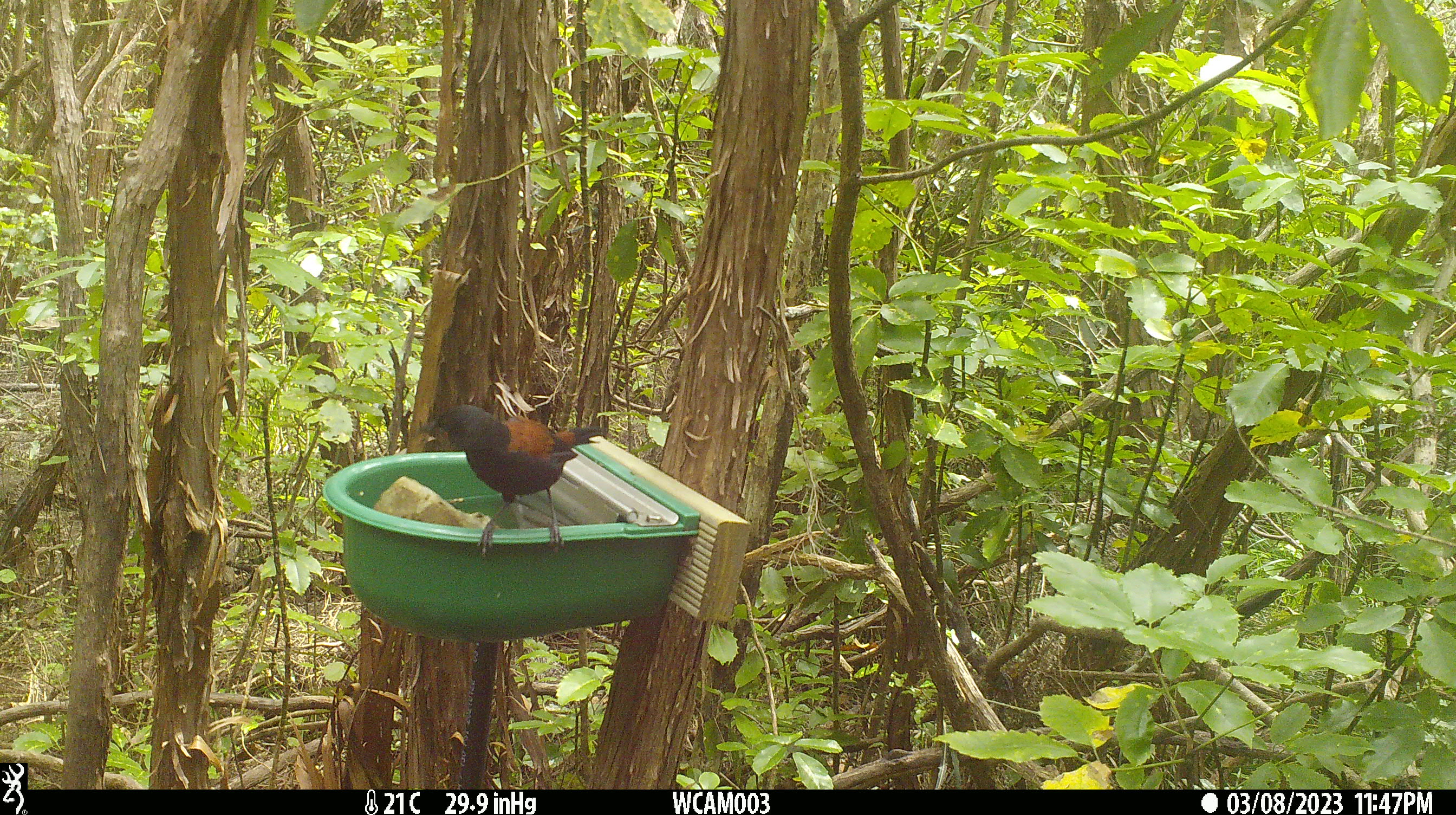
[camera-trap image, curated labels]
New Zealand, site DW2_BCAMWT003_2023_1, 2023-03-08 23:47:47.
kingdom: Animalia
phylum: Chordata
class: Aves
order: Passeriformes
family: Callaeidae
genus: Philesturnus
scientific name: Philesturnus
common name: saddlebacks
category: tieke